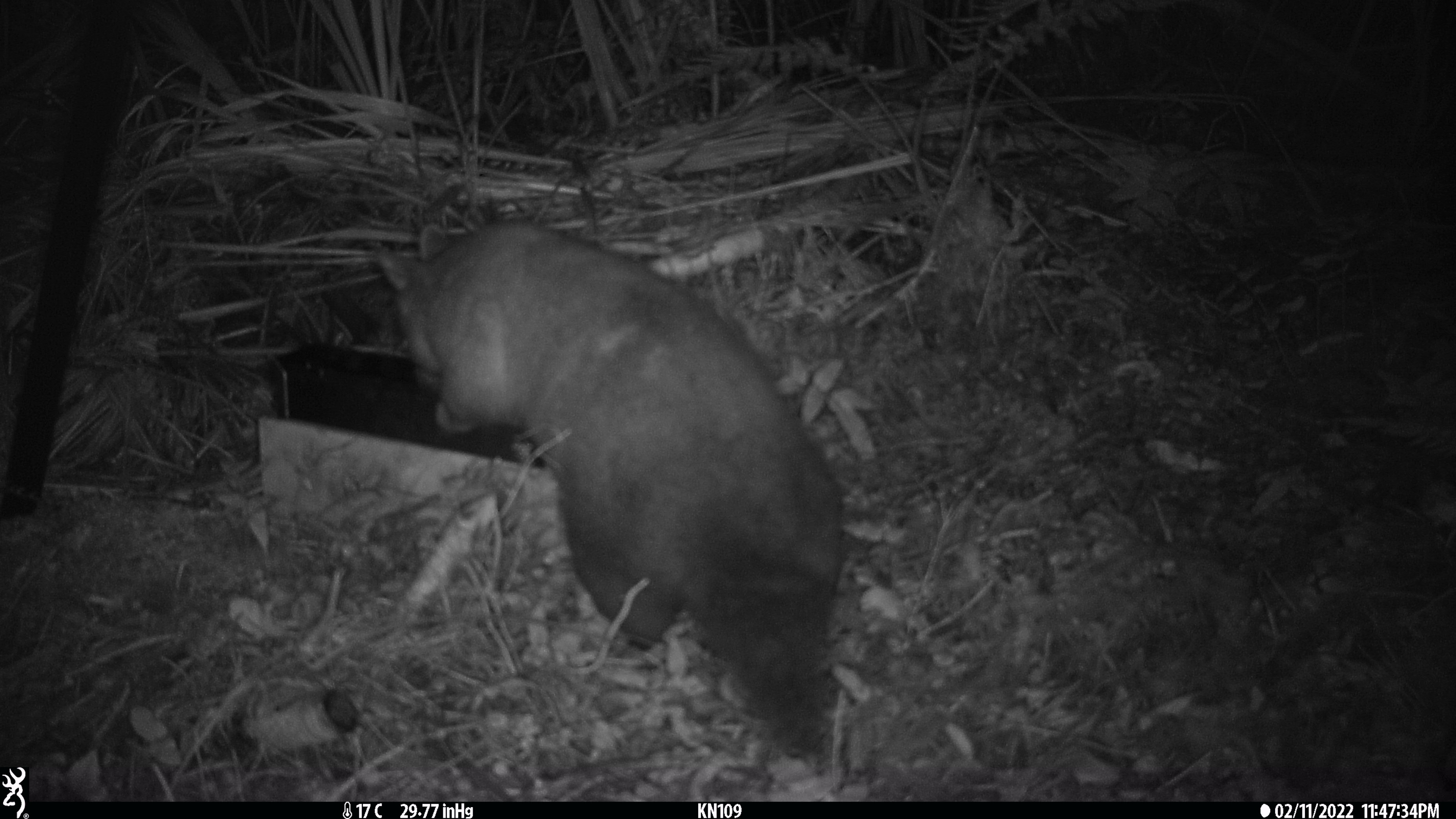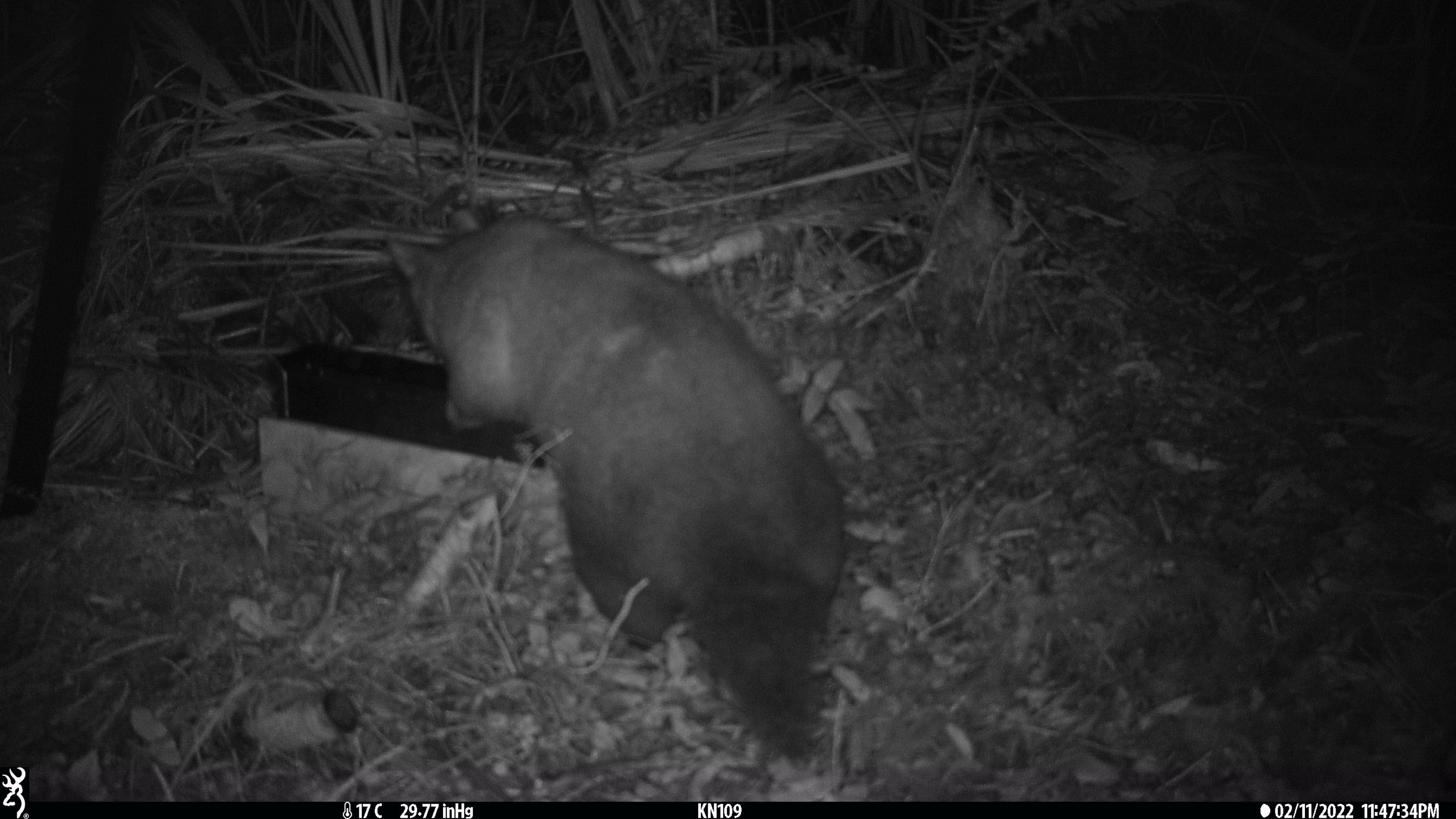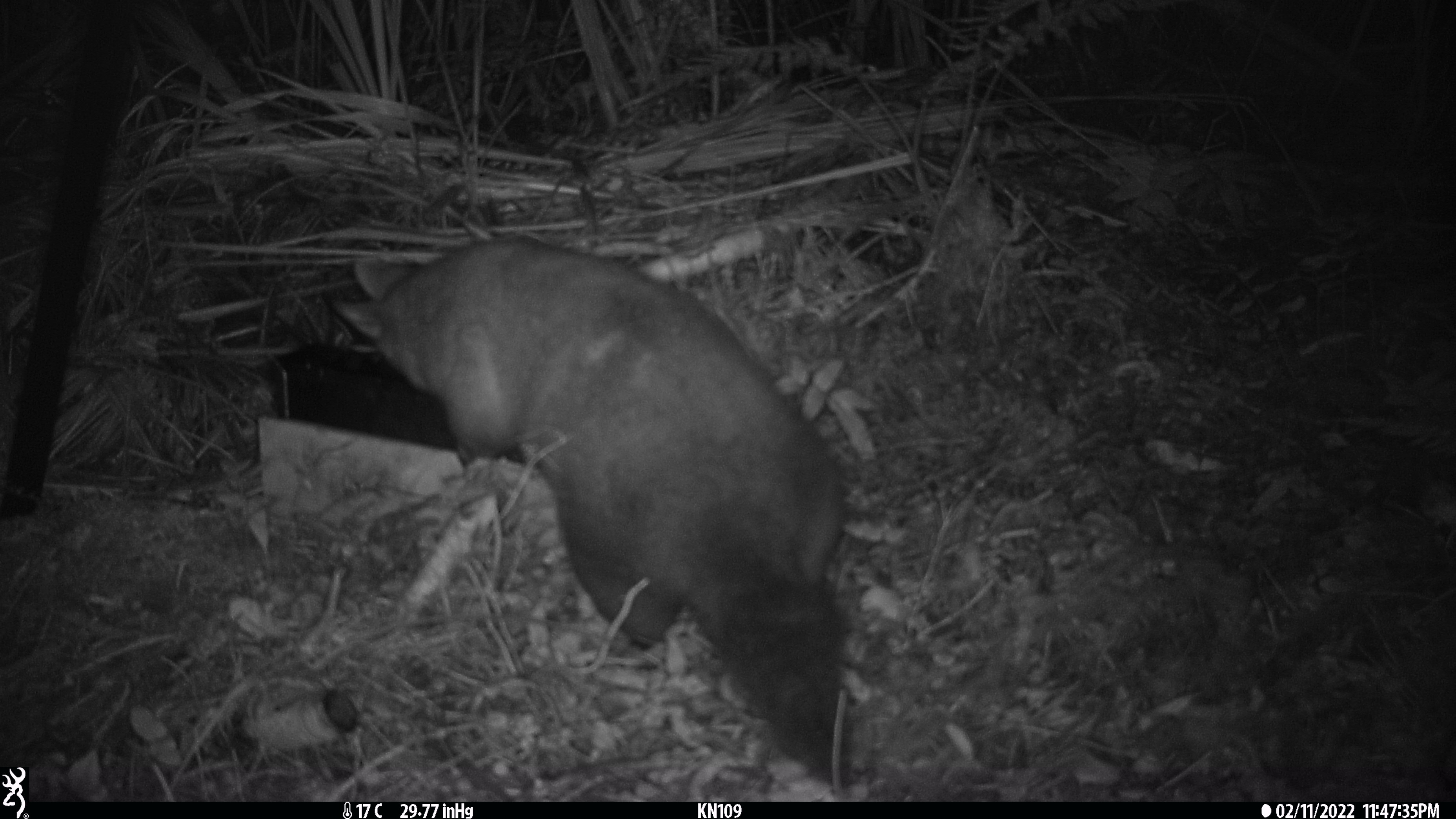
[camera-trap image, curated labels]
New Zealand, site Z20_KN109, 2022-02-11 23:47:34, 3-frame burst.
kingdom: Animalia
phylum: Chordata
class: Mammalia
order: Diprotodontia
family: Phalangeridae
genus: Trichosurus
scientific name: Trichosurus vulpecula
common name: common brushtail possum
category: possum